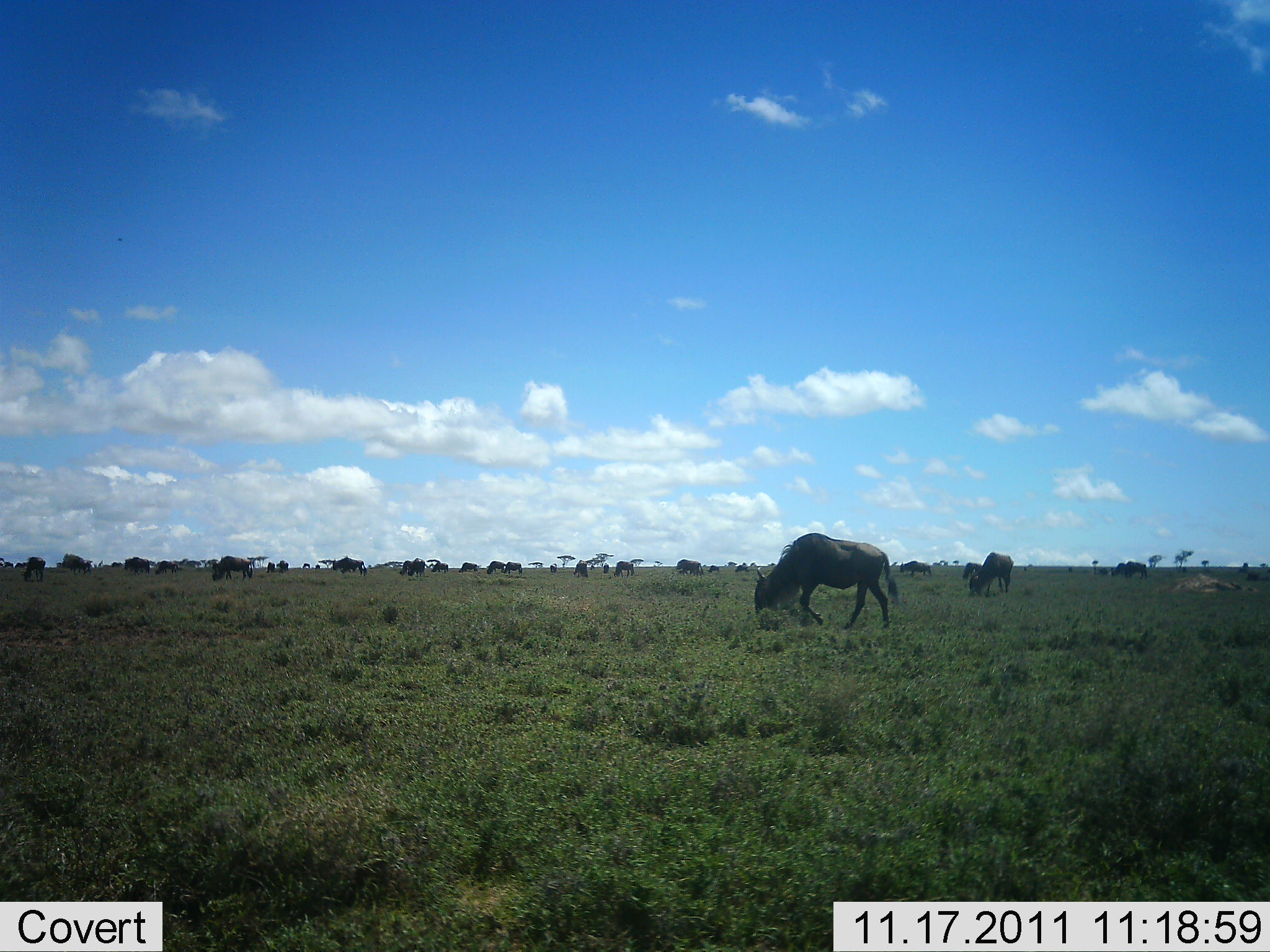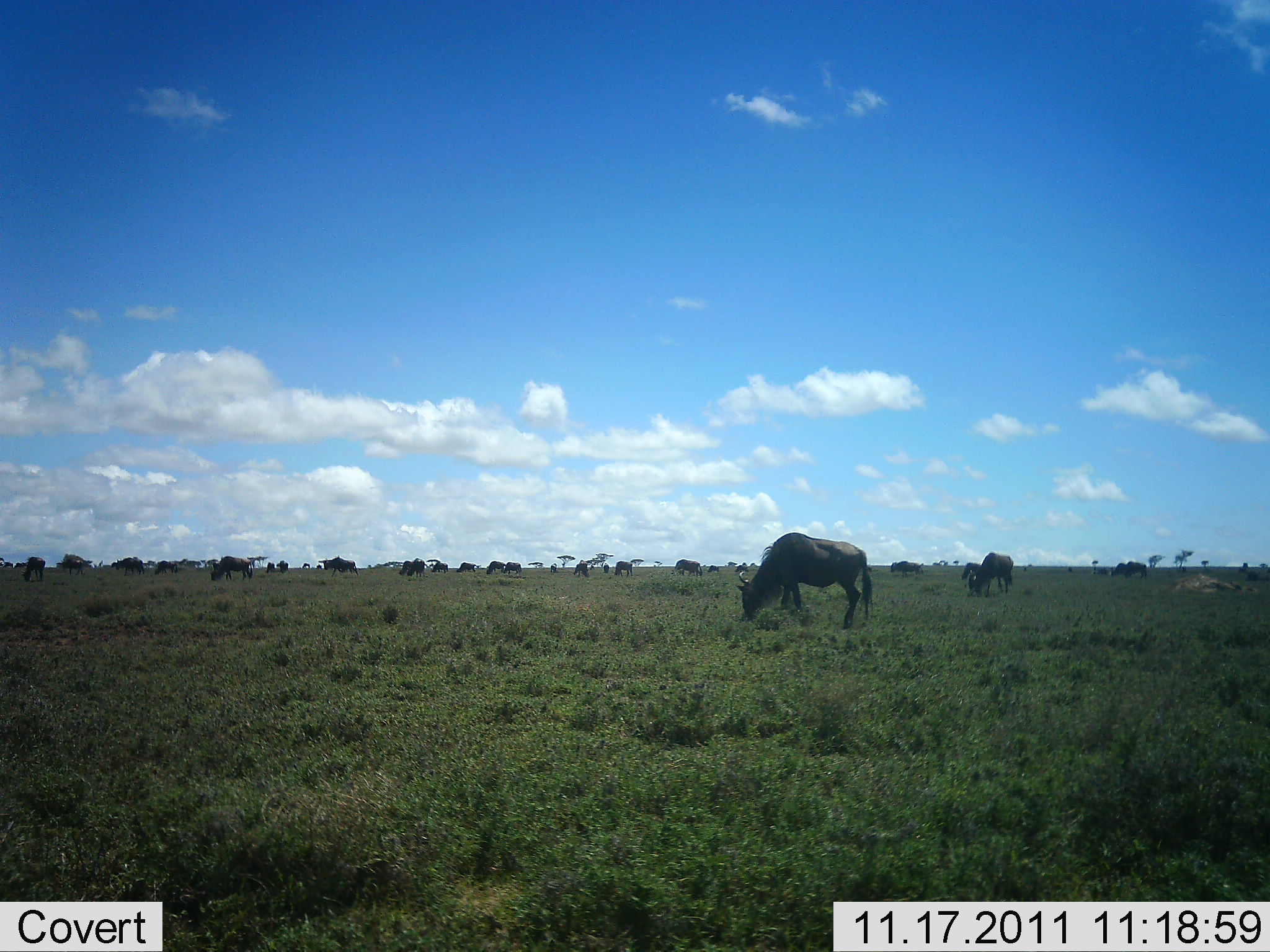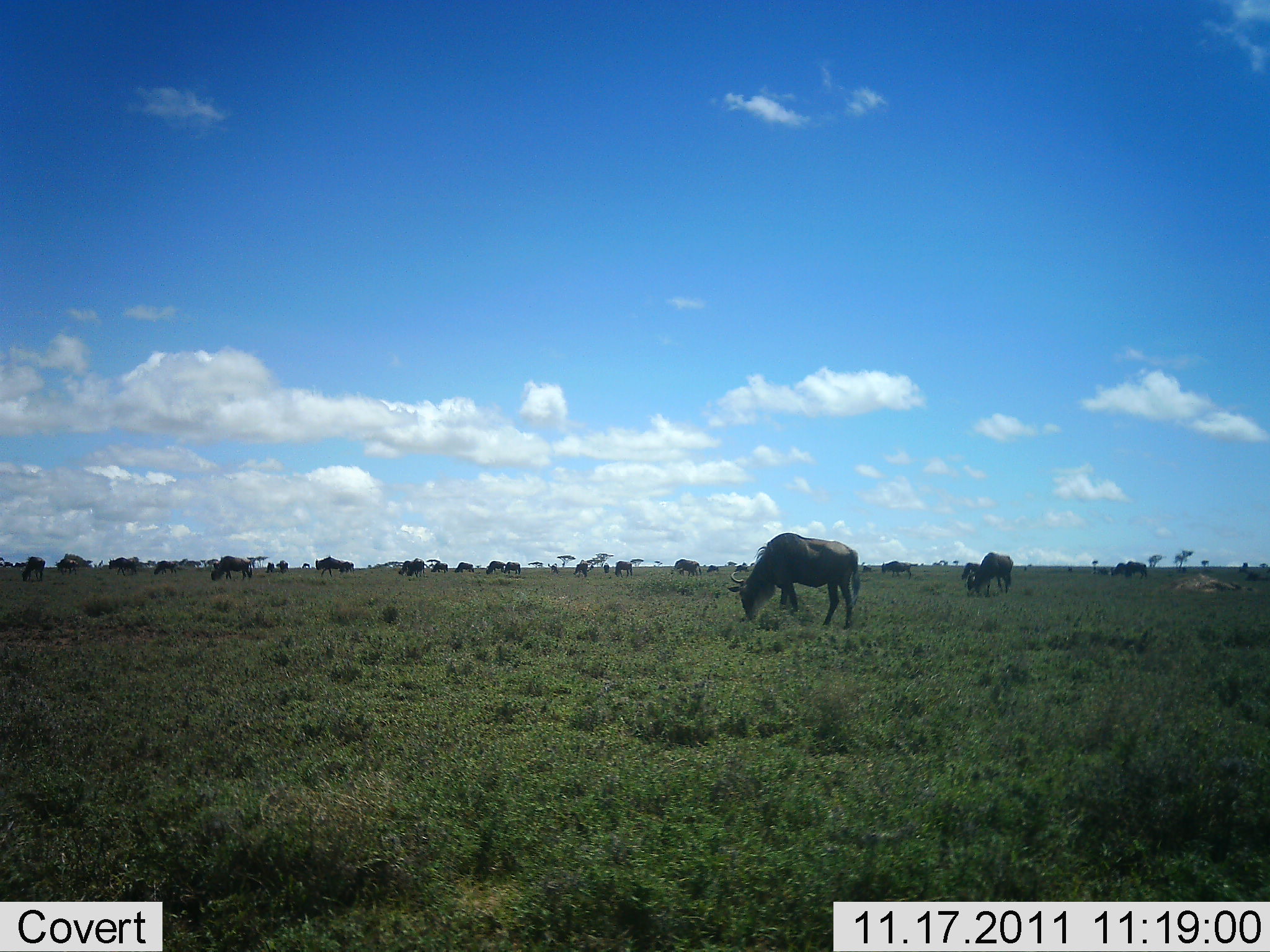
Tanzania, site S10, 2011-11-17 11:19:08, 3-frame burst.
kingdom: Animalia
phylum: Chordata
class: Mammalia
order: Artiodactyla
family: Bovidae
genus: Connochaetes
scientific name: Connochaetes taurinus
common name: blue wildebeest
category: wildebeest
Wildebeest (blue wildebeest) (Connochaetes taurinus), count 11-50. Behavior (volunteer vote fractions): standing 42%, resting 8%, moving 50%, interacting 8%. Young present (vote fraction): 0%. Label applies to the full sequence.